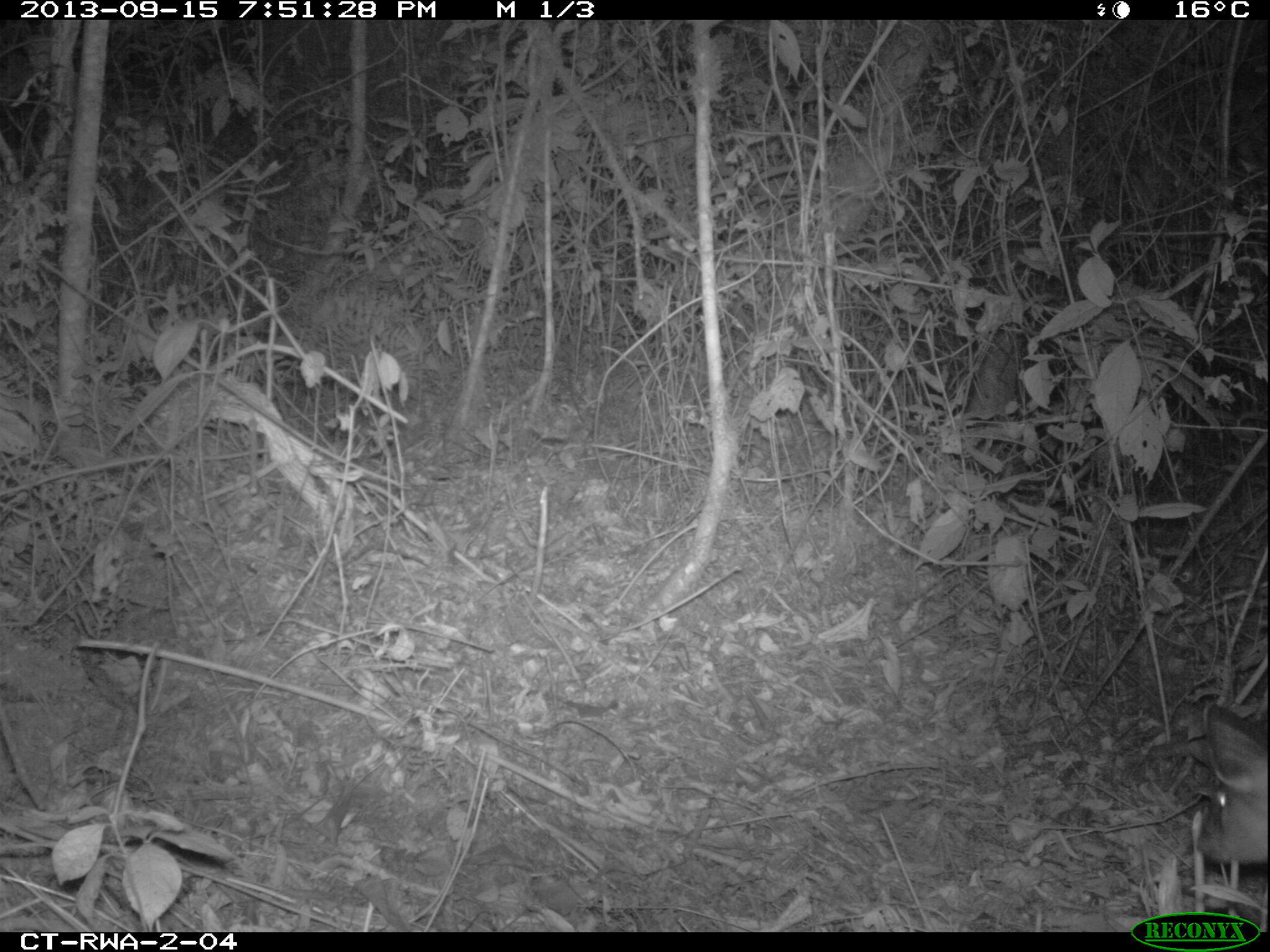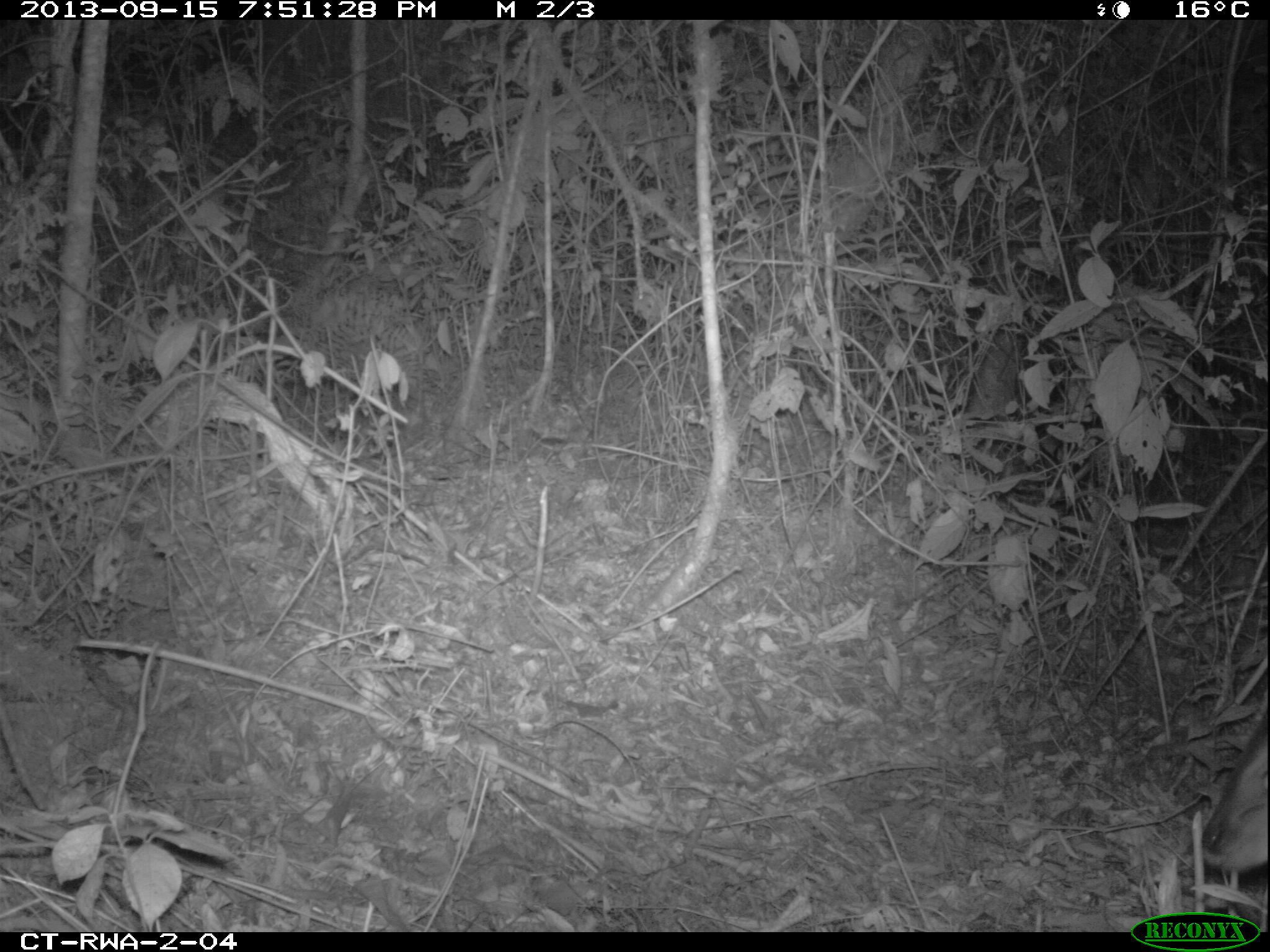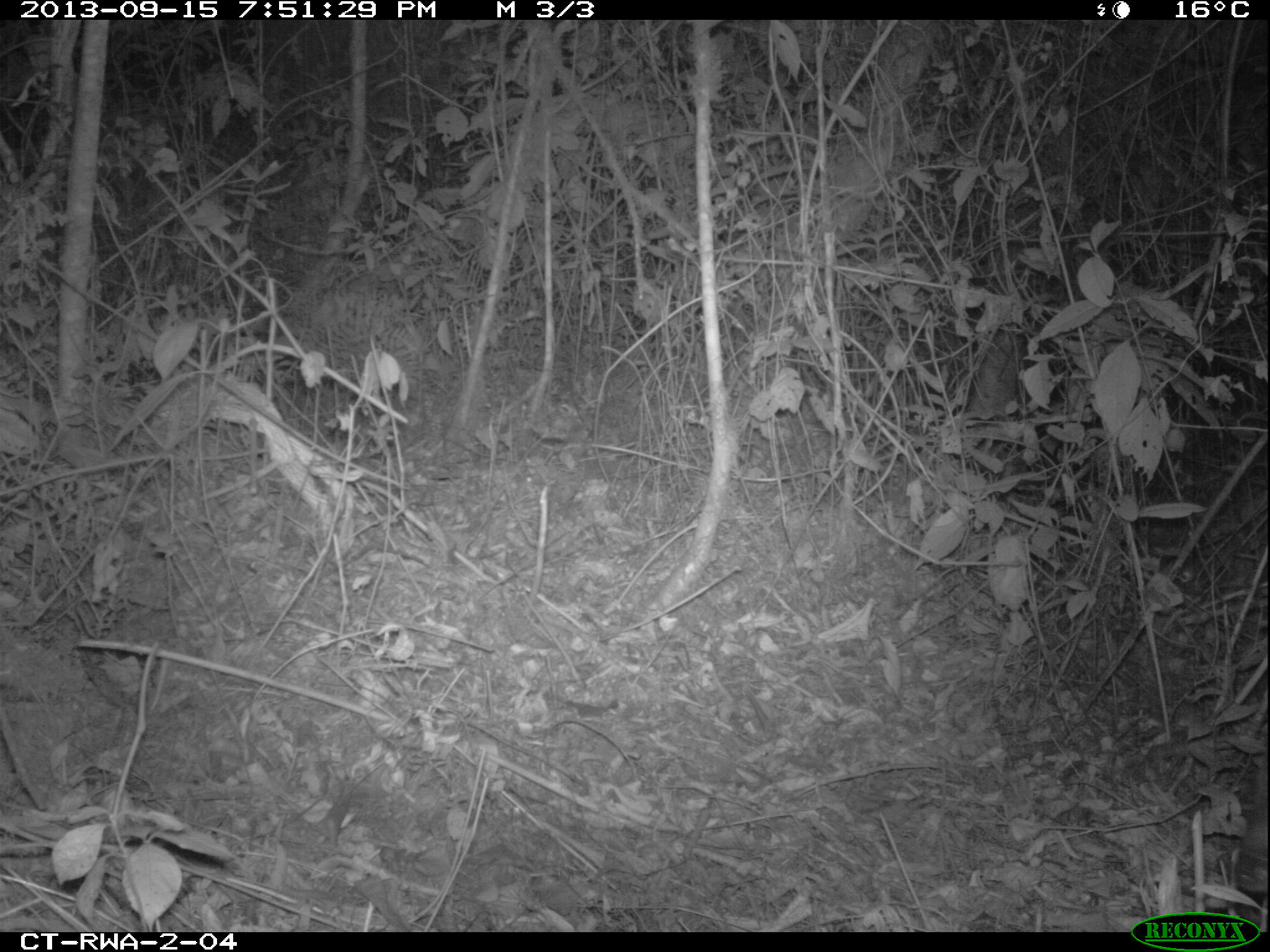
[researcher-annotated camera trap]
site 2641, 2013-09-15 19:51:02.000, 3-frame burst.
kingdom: Animalia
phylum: Chordata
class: Mammalia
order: Artiodactyla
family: Bovidae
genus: Cephalophus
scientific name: Cephalophus nigrifrons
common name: black-fronted duiker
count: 1